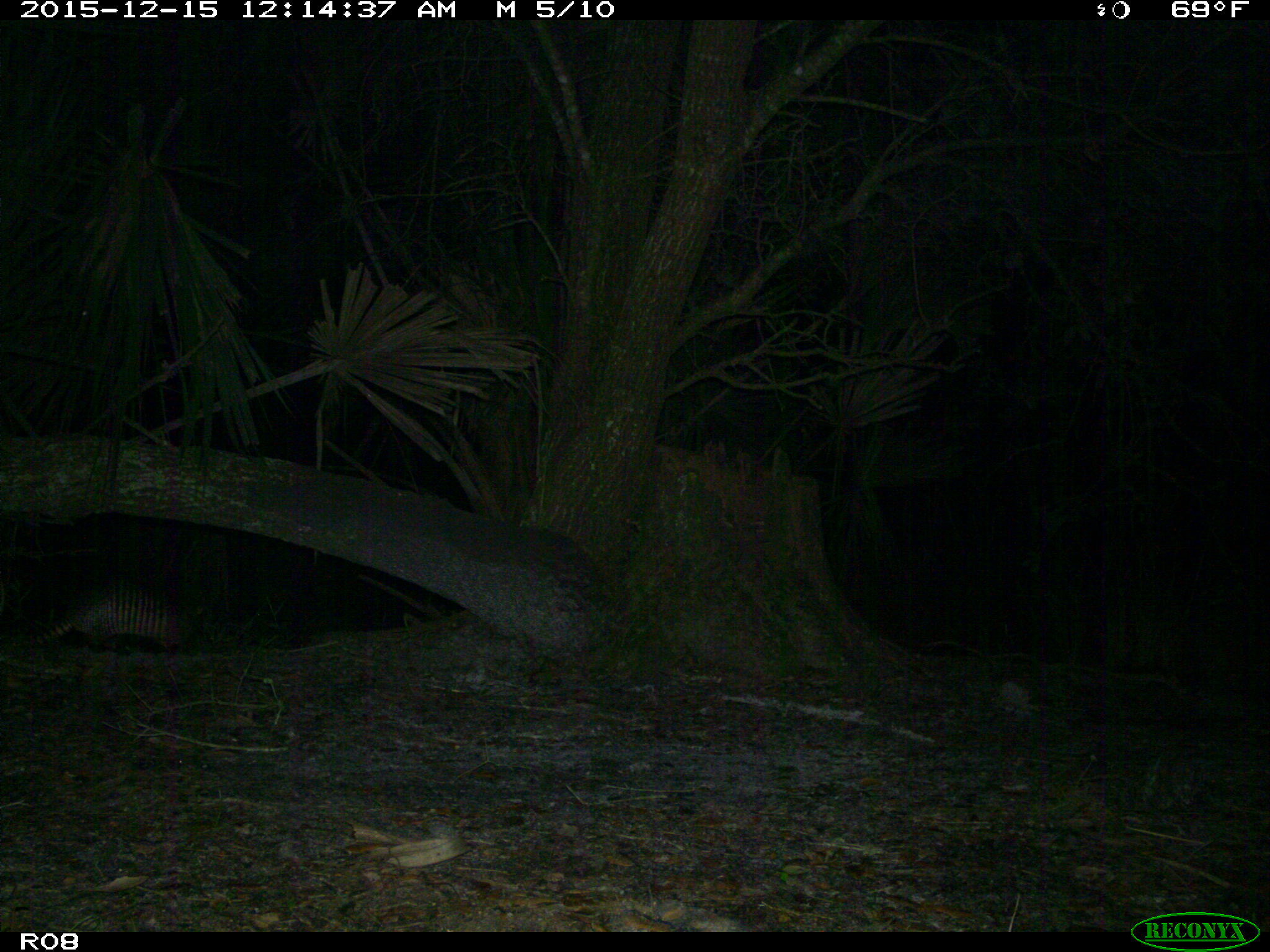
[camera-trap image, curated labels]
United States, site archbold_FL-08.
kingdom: Animalia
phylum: Chordata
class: Mammalia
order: Cingulata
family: Dasypodidae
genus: Dasypus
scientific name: Dasypus novemcinctus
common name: nine-banded armadillo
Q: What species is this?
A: Dasypus novemcinctus (nine-banded armadillo).